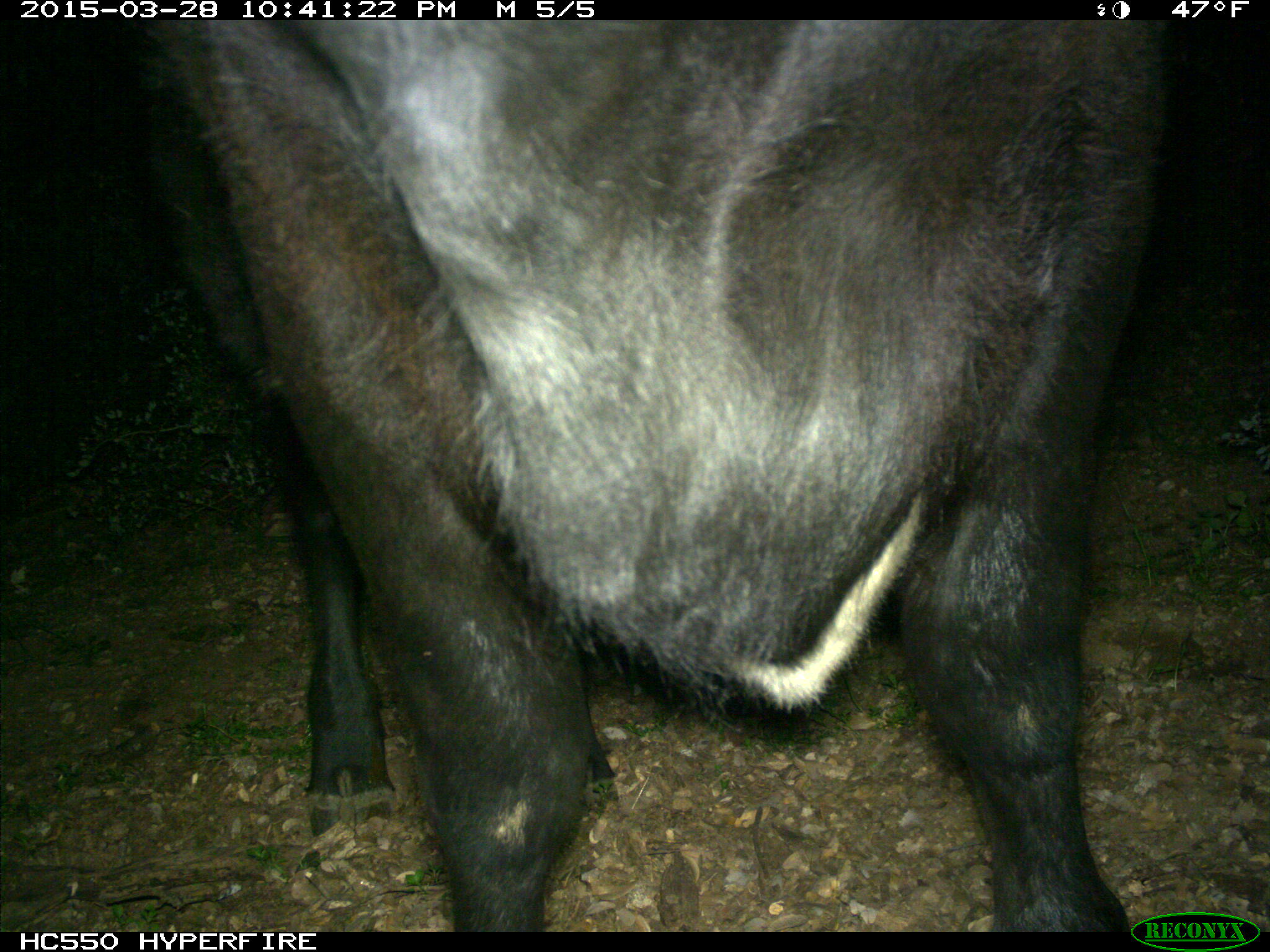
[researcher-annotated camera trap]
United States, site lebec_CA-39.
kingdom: Animalia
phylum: Chordata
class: Mammalia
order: Artiodactyla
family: Bovidae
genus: Bos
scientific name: Bos taurus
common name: domestic cow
Bos taurus (domestic cow).